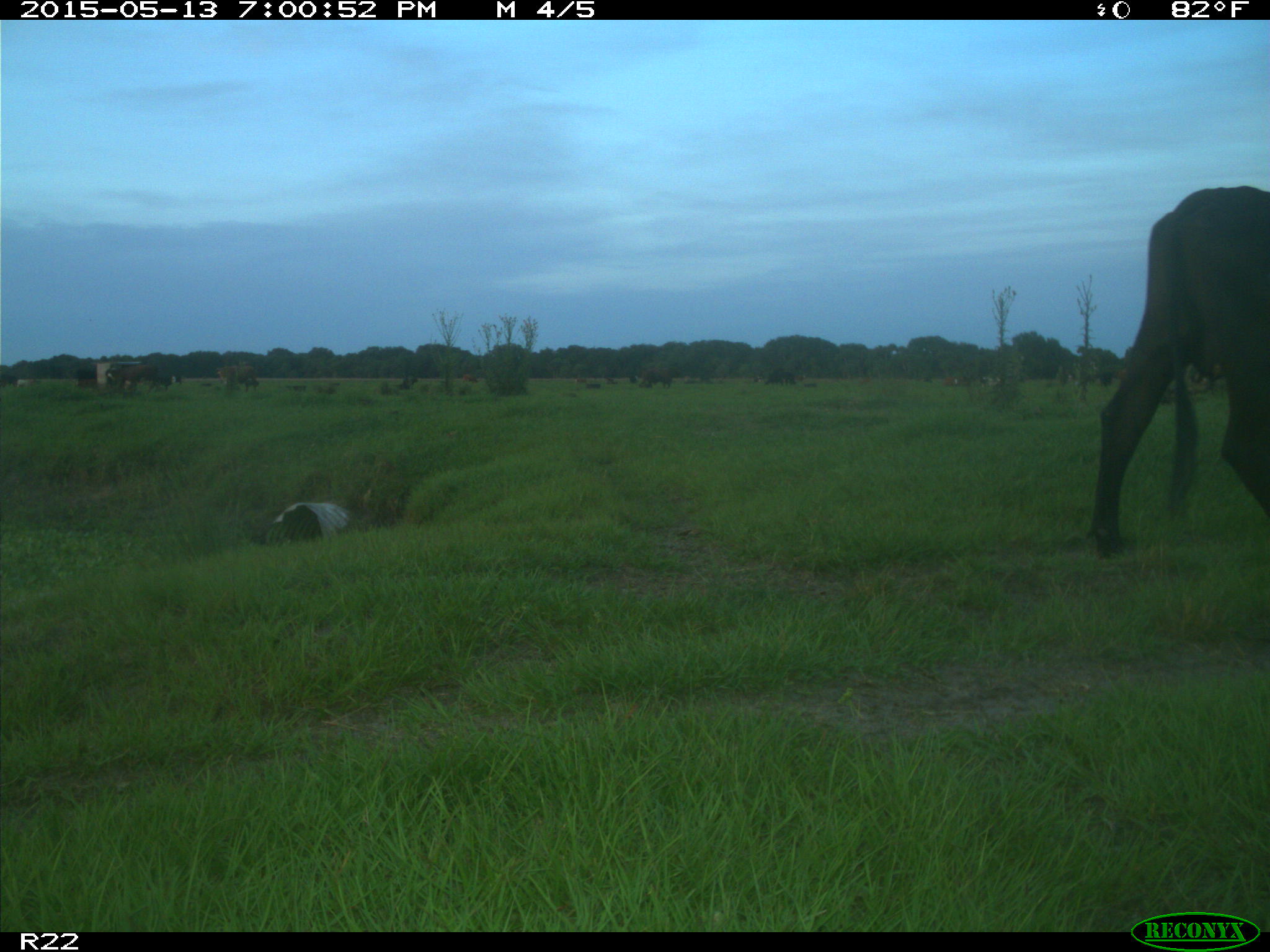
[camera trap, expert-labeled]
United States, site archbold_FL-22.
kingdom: Animalia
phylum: Chordata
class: Mammalia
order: Artiodactyla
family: Bovidae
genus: Bos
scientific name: Bos taurus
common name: domestic cow